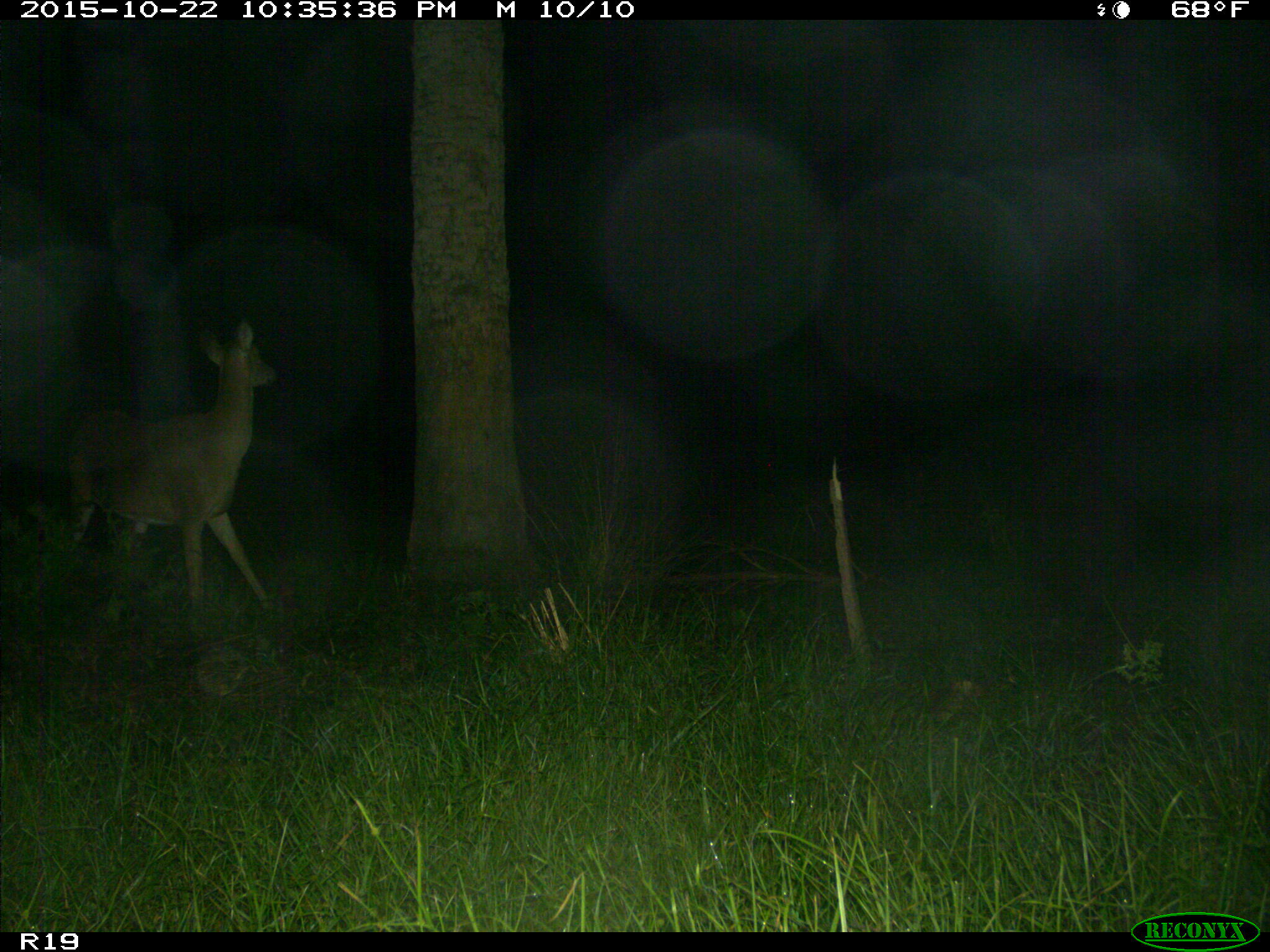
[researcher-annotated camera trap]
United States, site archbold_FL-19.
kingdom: Animalia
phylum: Chordata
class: Mammalia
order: Artiodactyla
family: Cervidae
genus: Odocoileus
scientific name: Odocoileus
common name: deer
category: unidentified deer